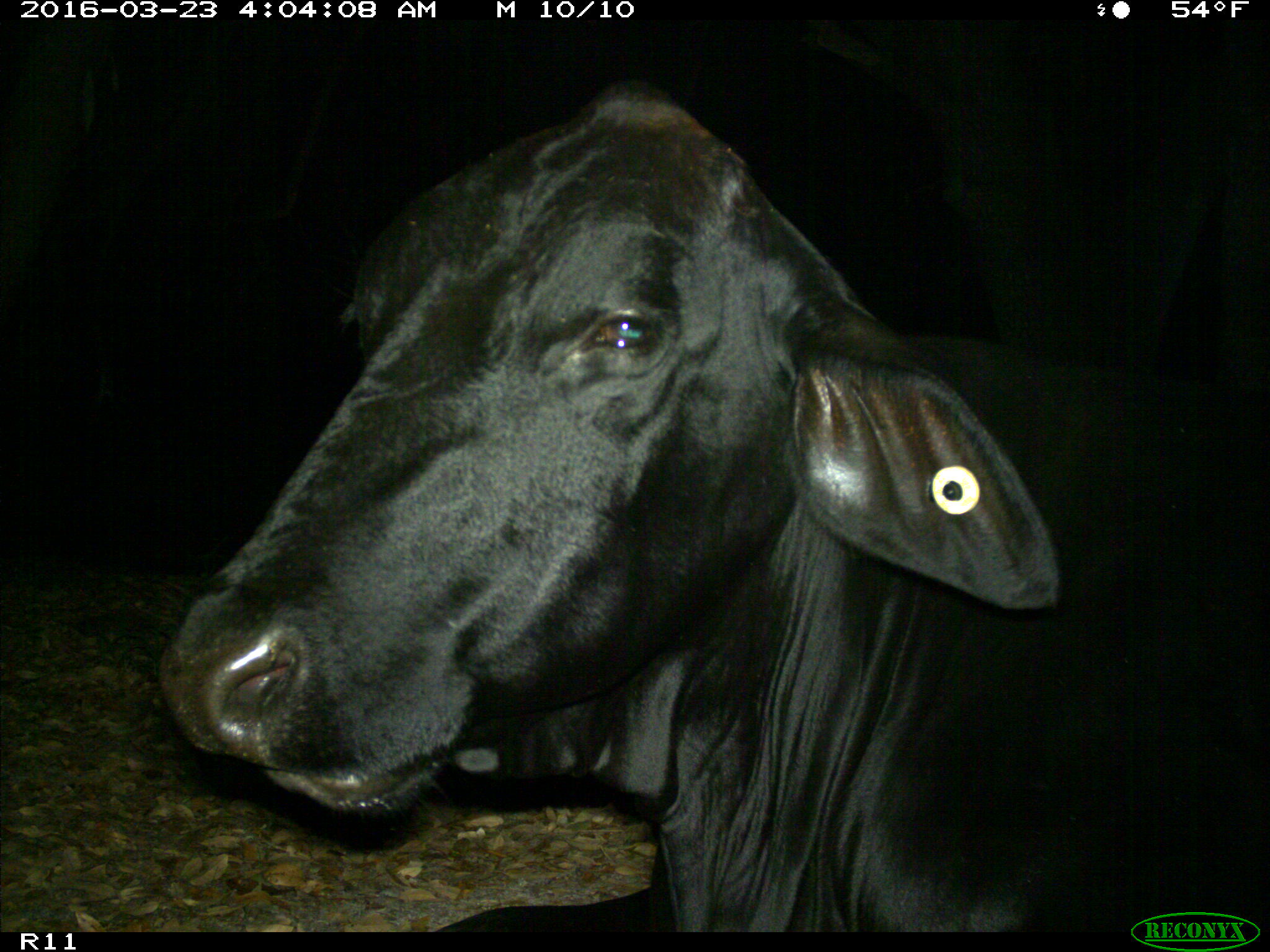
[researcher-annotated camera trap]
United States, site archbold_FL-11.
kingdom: Animalia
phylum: Chordata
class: Mammalia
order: Artiodactyla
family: Bovidae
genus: Bos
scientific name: Bos taurus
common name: domestic cow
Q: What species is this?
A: Bos taurus (domestic cow).